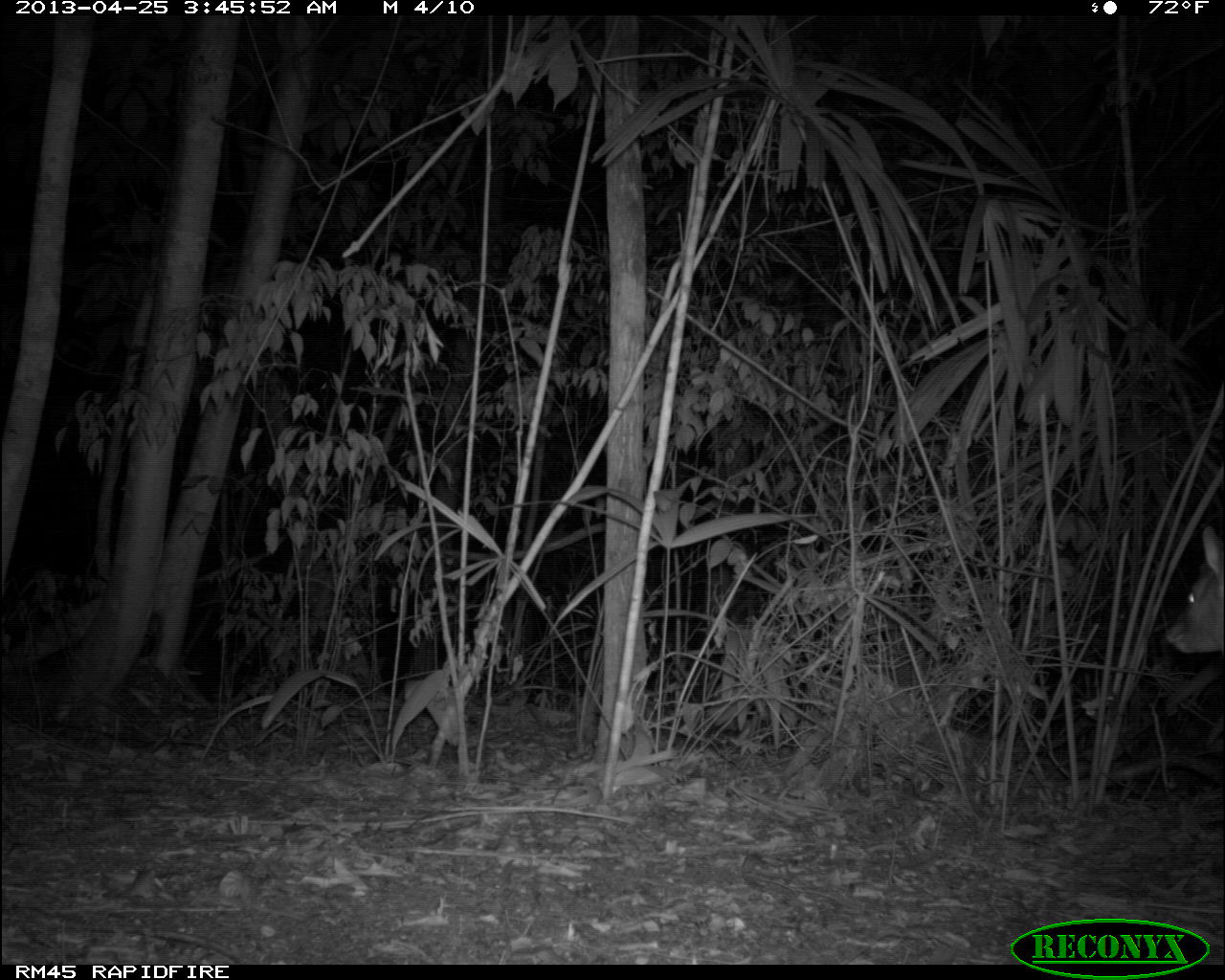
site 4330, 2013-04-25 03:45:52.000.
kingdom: Animalia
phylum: Chordata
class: Mammalia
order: Artiodactyla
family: Cervidae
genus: Mazama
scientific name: Mazama temama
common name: central american red brocket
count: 1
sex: male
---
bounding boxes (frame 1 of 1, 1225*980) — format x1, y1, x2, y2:
mazama temama: 1164, 526, 1225, 656